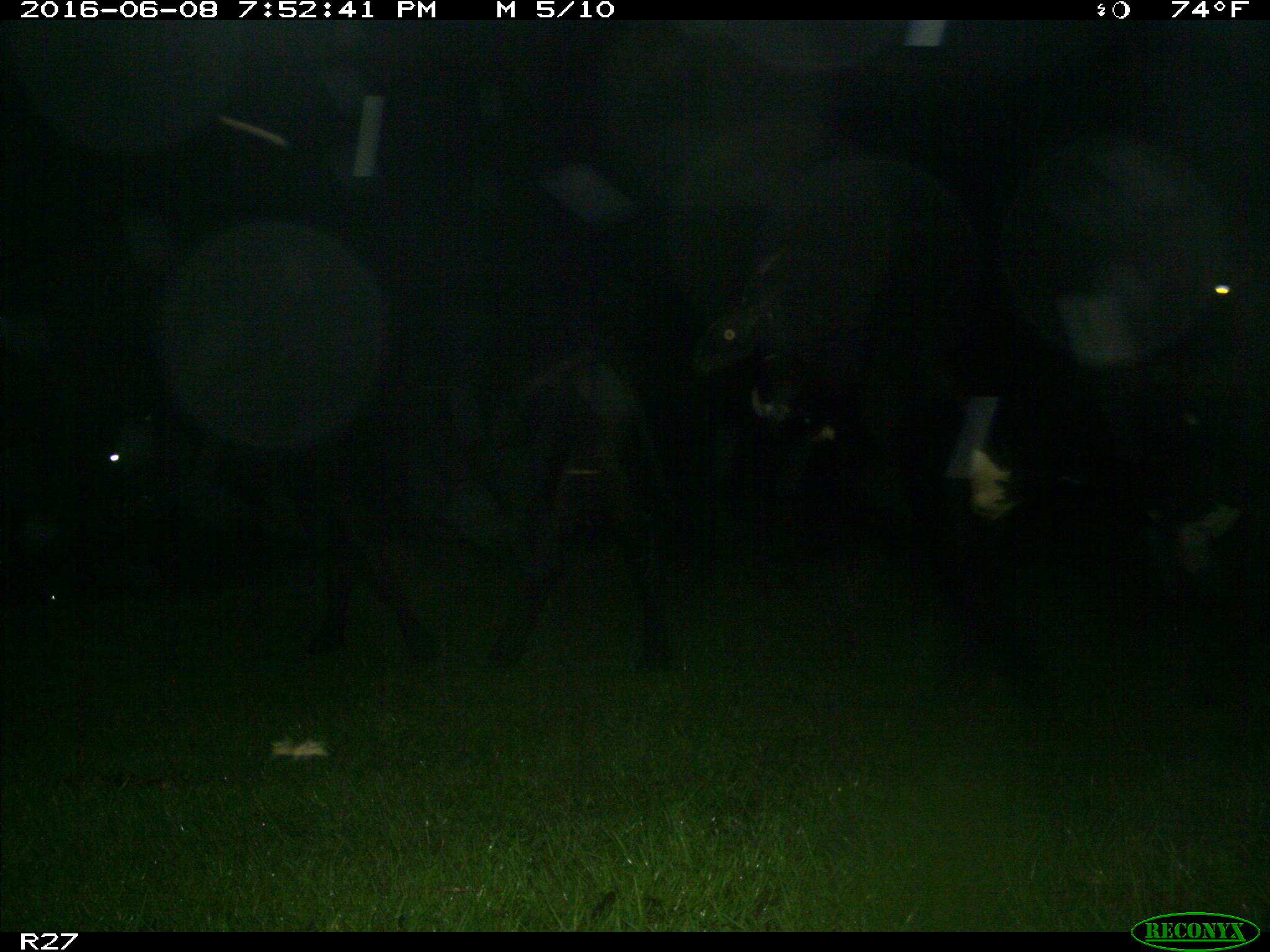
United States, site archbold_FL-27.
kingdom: Animalia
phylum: Chordata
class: Mammalia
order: Artiodactyla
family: Bovidae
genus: Bos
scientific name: Bos taurus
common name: domestic cow